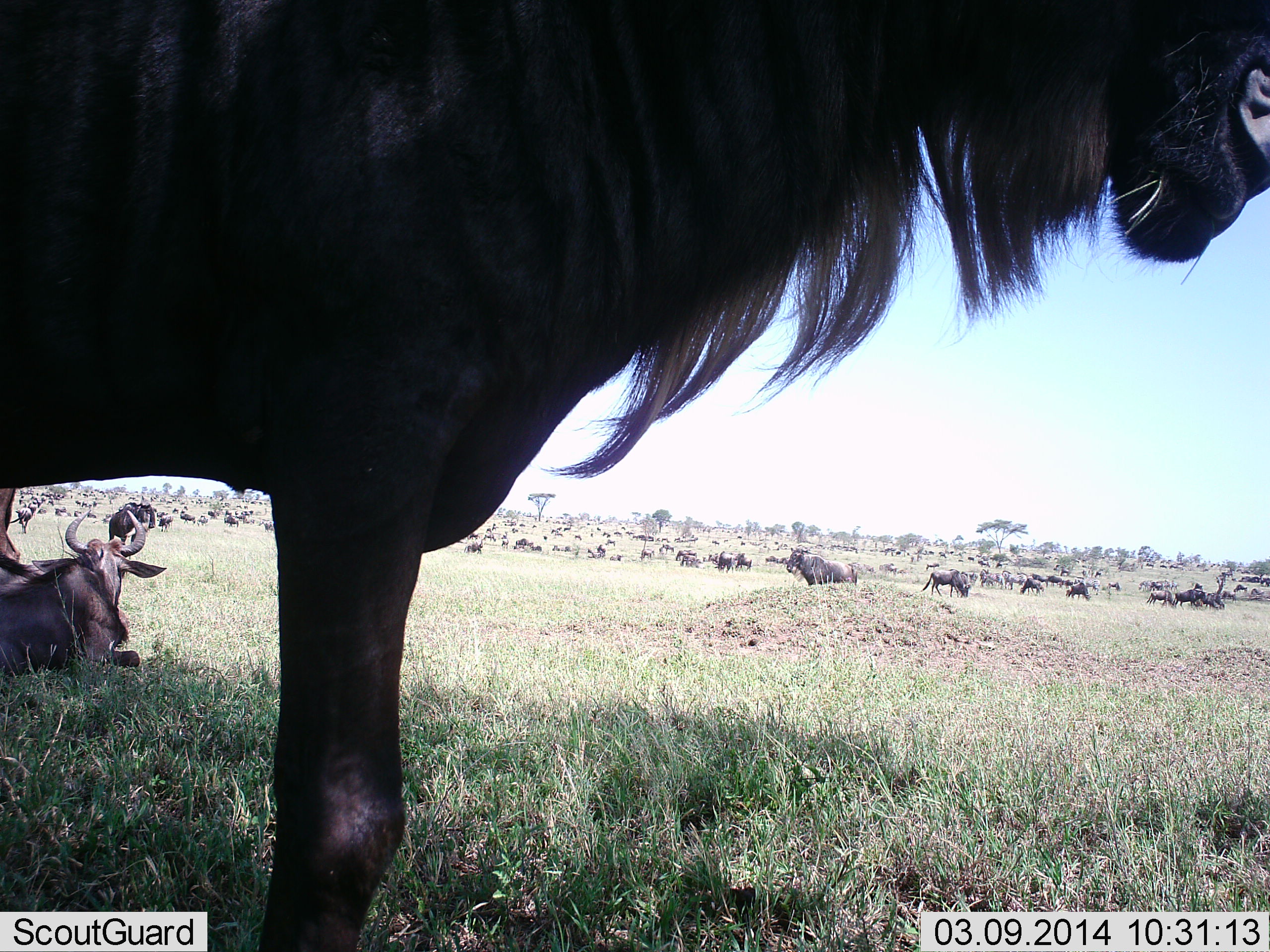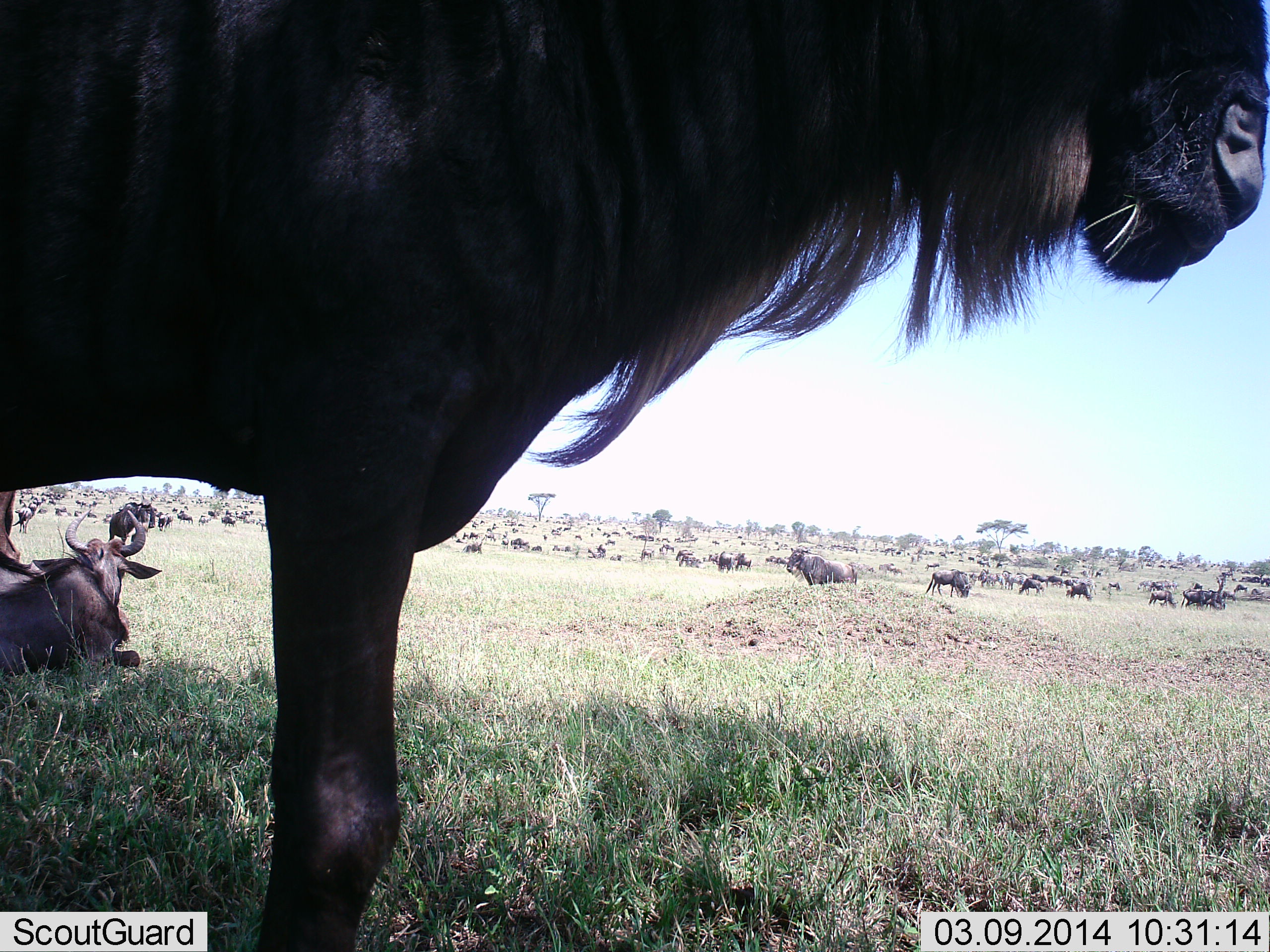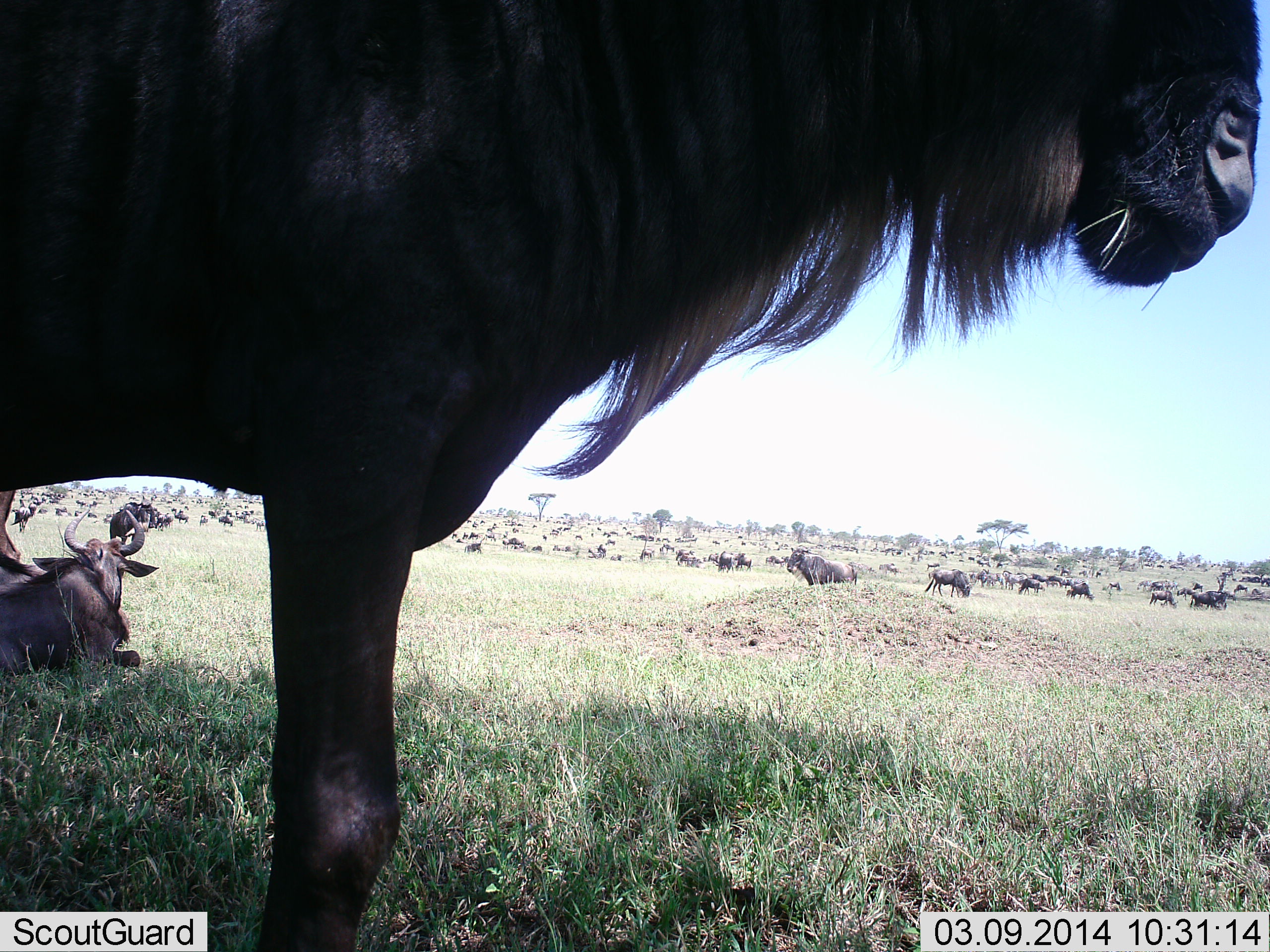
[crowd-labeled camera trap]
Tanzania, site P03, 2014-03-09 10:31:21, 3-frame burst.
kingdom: Animalia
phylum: Chordata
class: Mammalia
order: Artiodactyla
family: Bovidae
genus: Connochaetes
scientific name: Connochaetes taurinus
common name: blue wildebeest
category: wildebeest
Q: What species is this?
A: Wildebeest (blue wildebeest) (Connochaetes taurinus).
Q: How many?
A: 51+.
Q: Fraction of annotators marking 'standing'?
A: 90%.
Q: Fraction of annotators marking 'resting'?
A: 90%.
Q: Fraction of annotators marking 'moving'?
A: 60%.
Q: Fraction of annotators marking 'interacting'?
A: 0%.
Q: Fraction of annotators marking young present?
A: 0%.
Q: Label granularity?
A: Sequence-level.